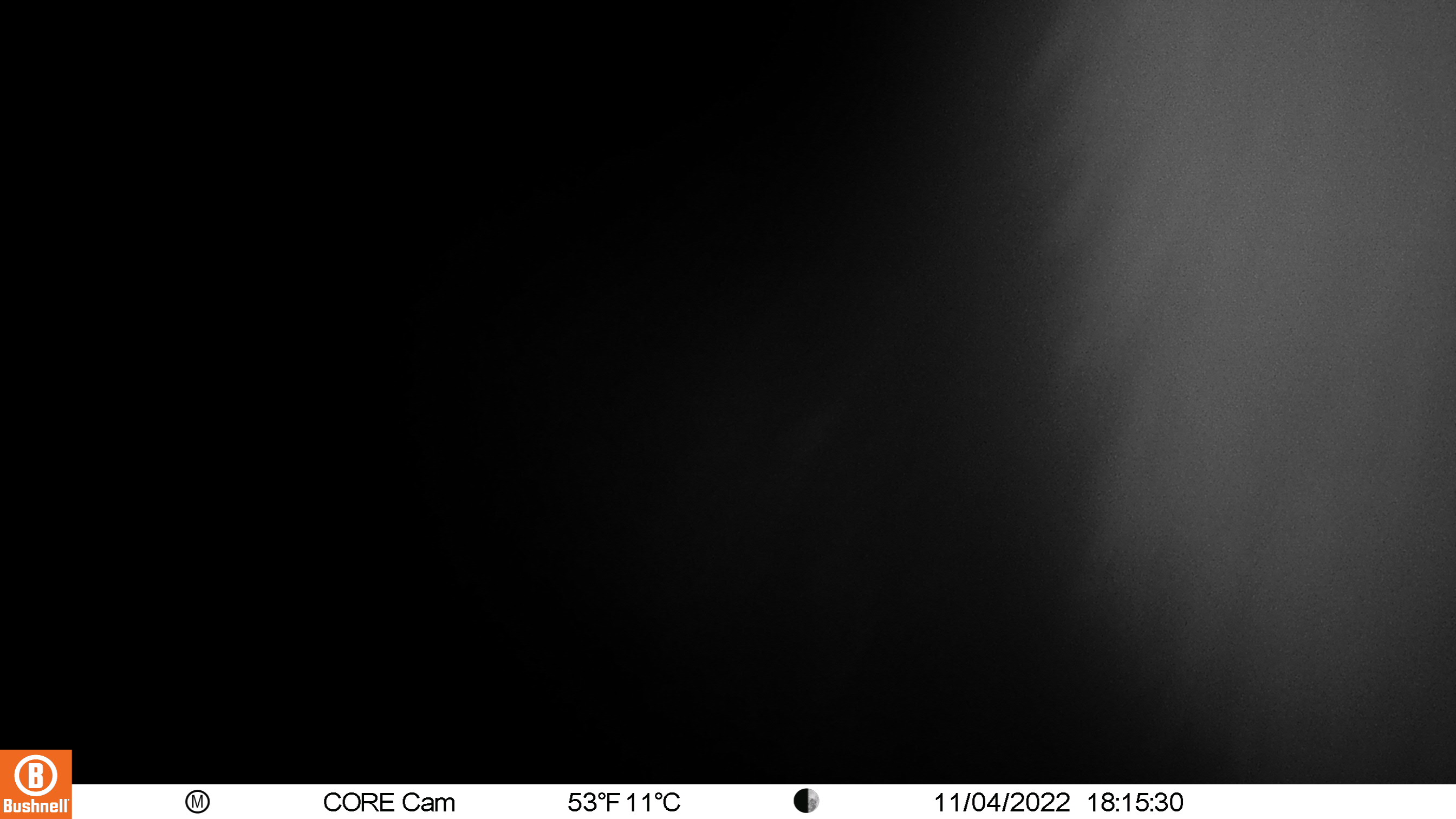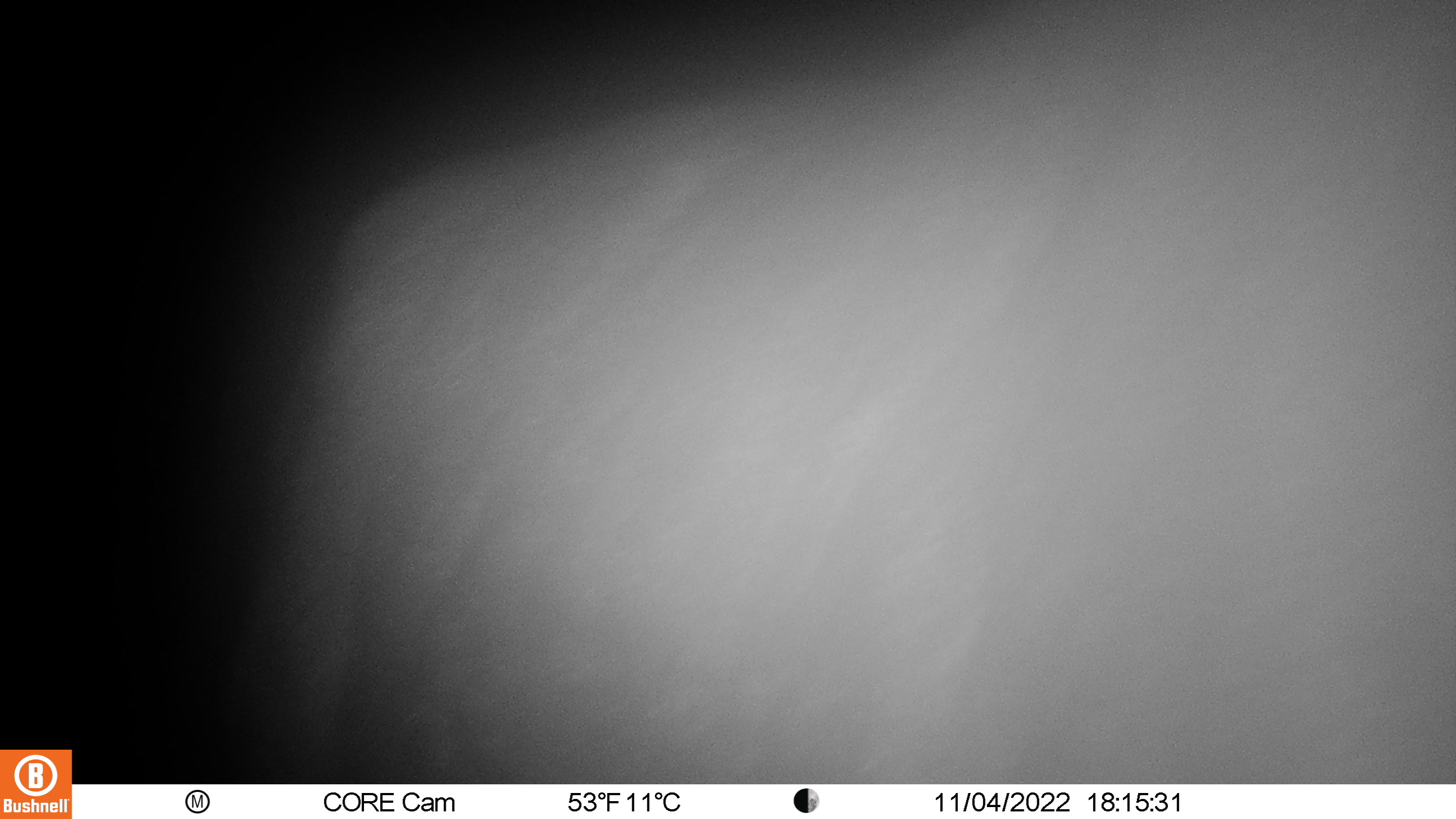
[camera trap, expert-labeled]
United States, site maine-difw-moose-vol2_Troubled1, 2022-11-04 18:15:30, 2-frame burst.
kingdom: Animalia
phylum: Chordata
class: Mammalia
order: Artiodactyla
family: Cervidae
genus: Alces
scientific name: Alces alces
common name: moose